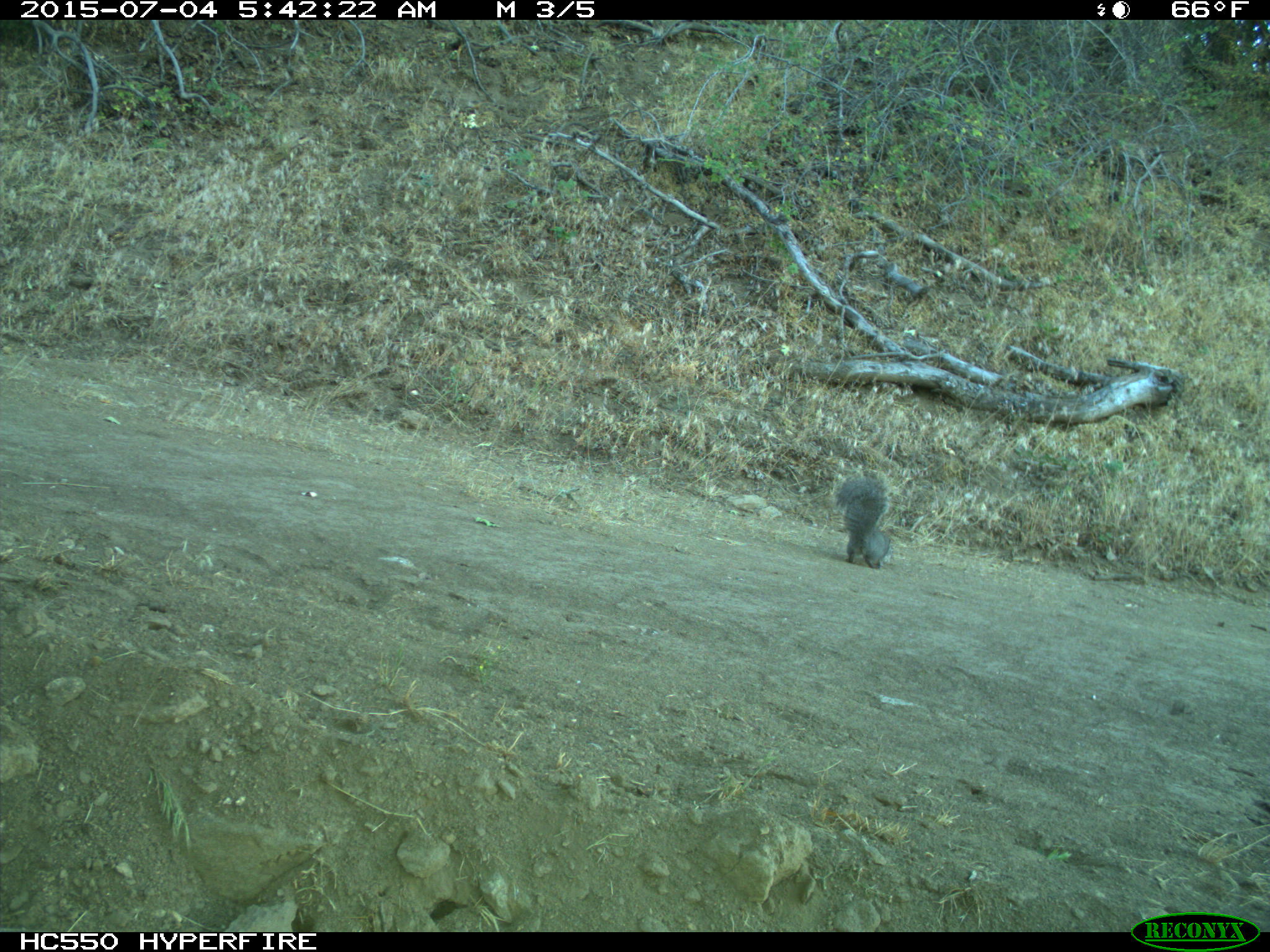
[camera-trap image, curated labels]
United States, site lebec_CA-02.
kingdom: Animalia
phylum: Chordata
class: Mammalia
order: Rodentia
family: Sciuridae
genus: Sciurus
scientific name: Sciurus carolinensis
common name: eastern gray squirrel